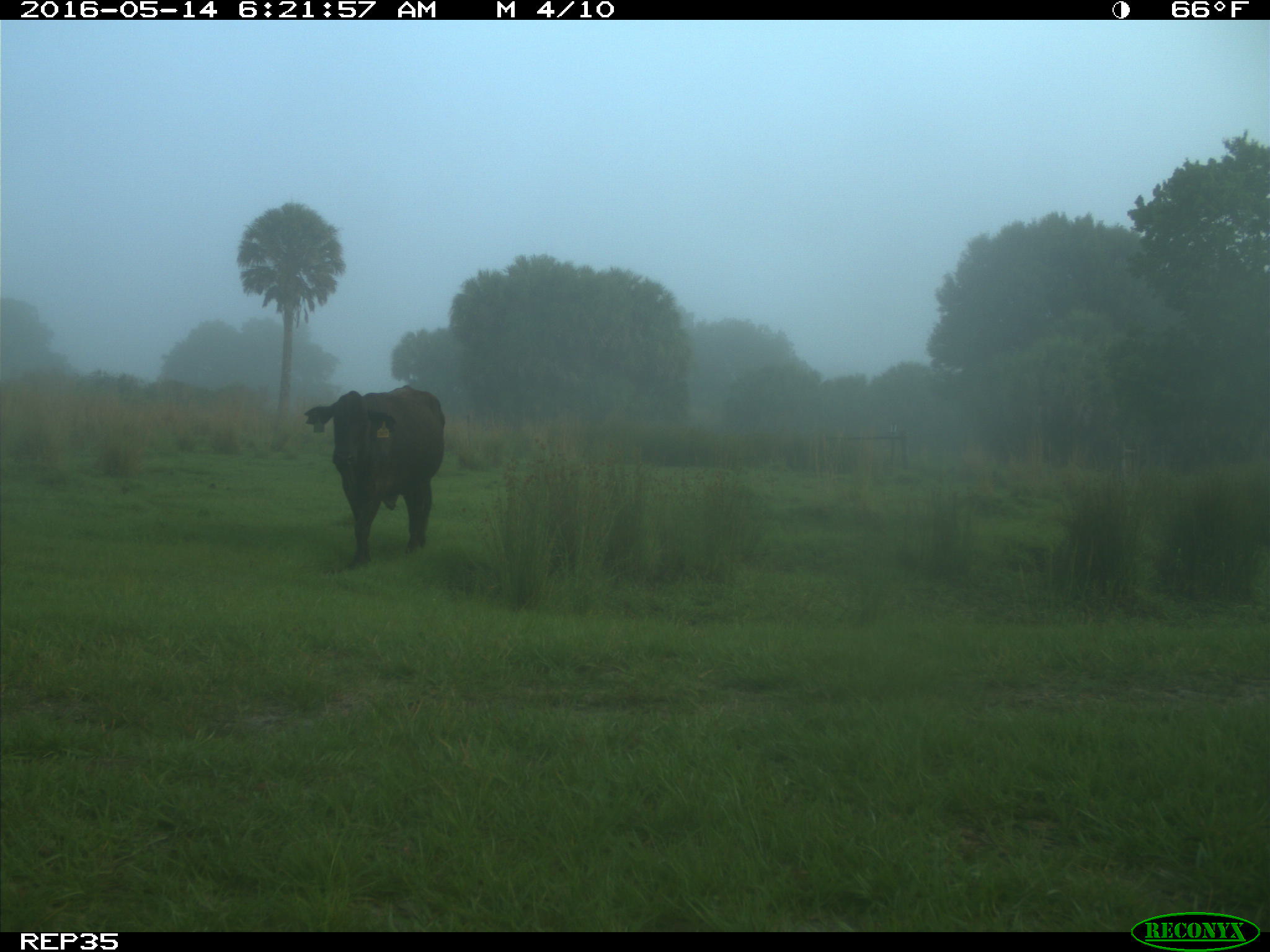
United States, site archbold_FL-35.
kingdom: Animalia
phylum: Chordata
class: Mammalia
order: Artiodactyla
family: Bovidae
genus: Bos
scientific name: Bos taurus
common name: domestic cow